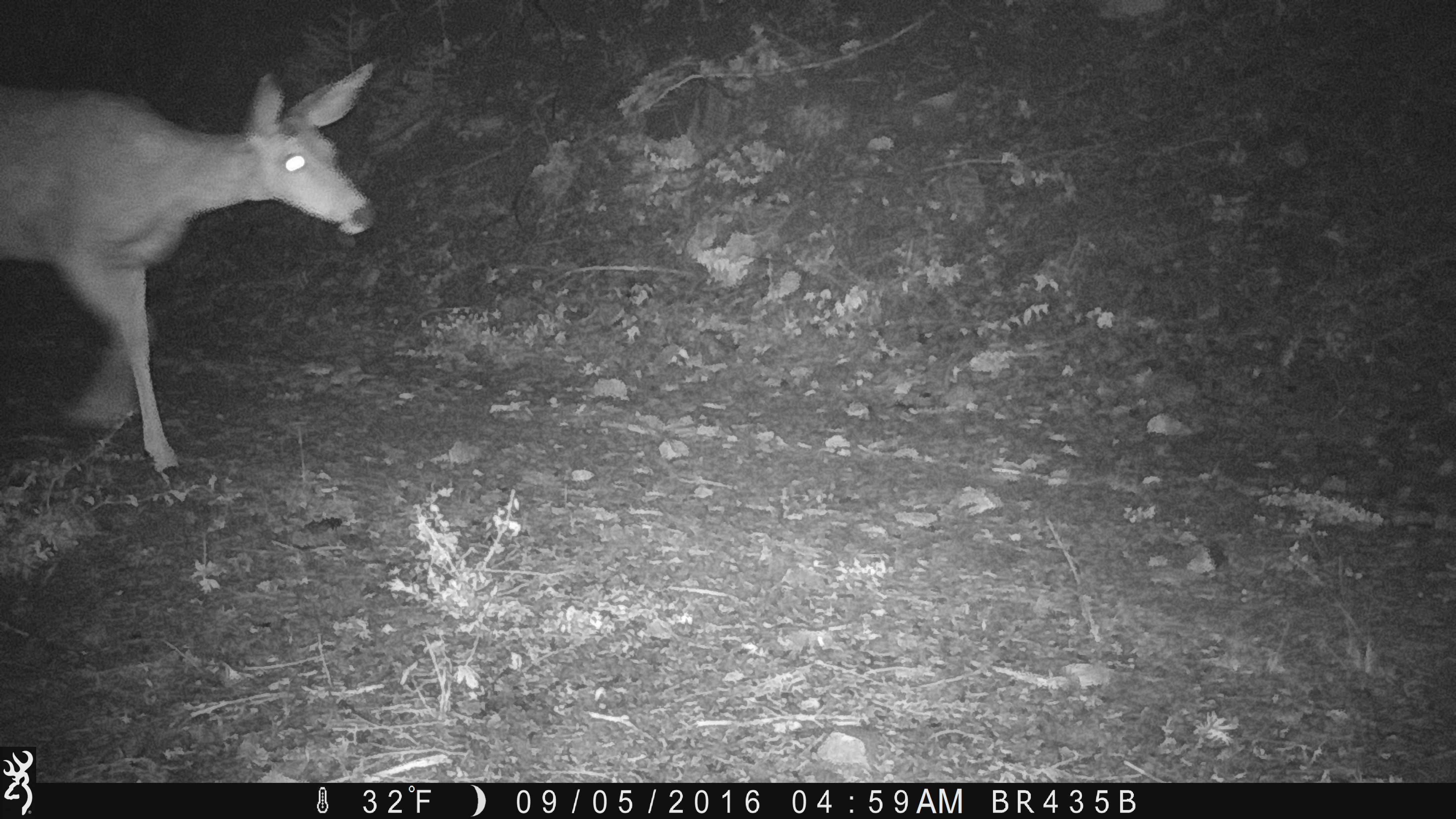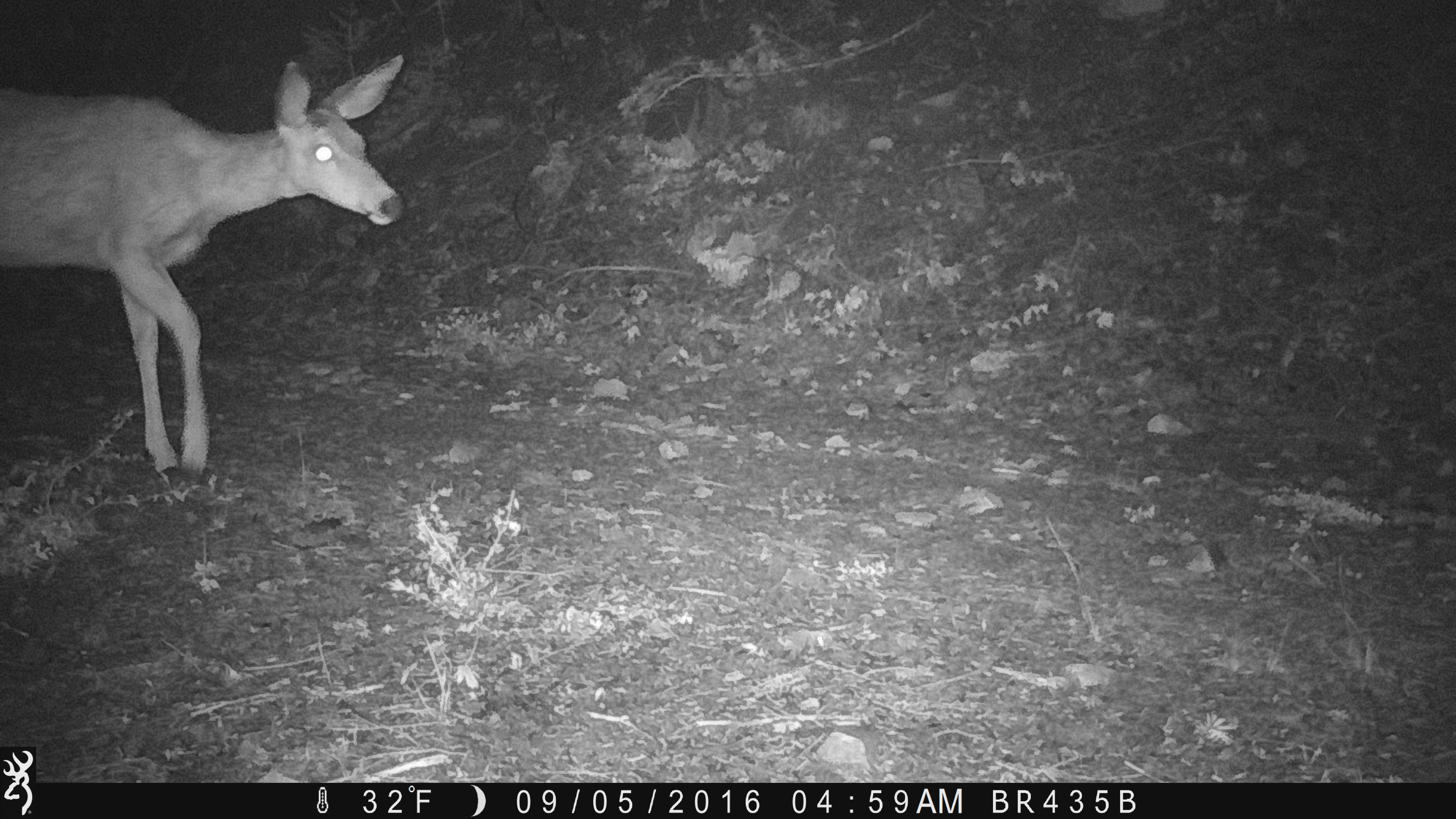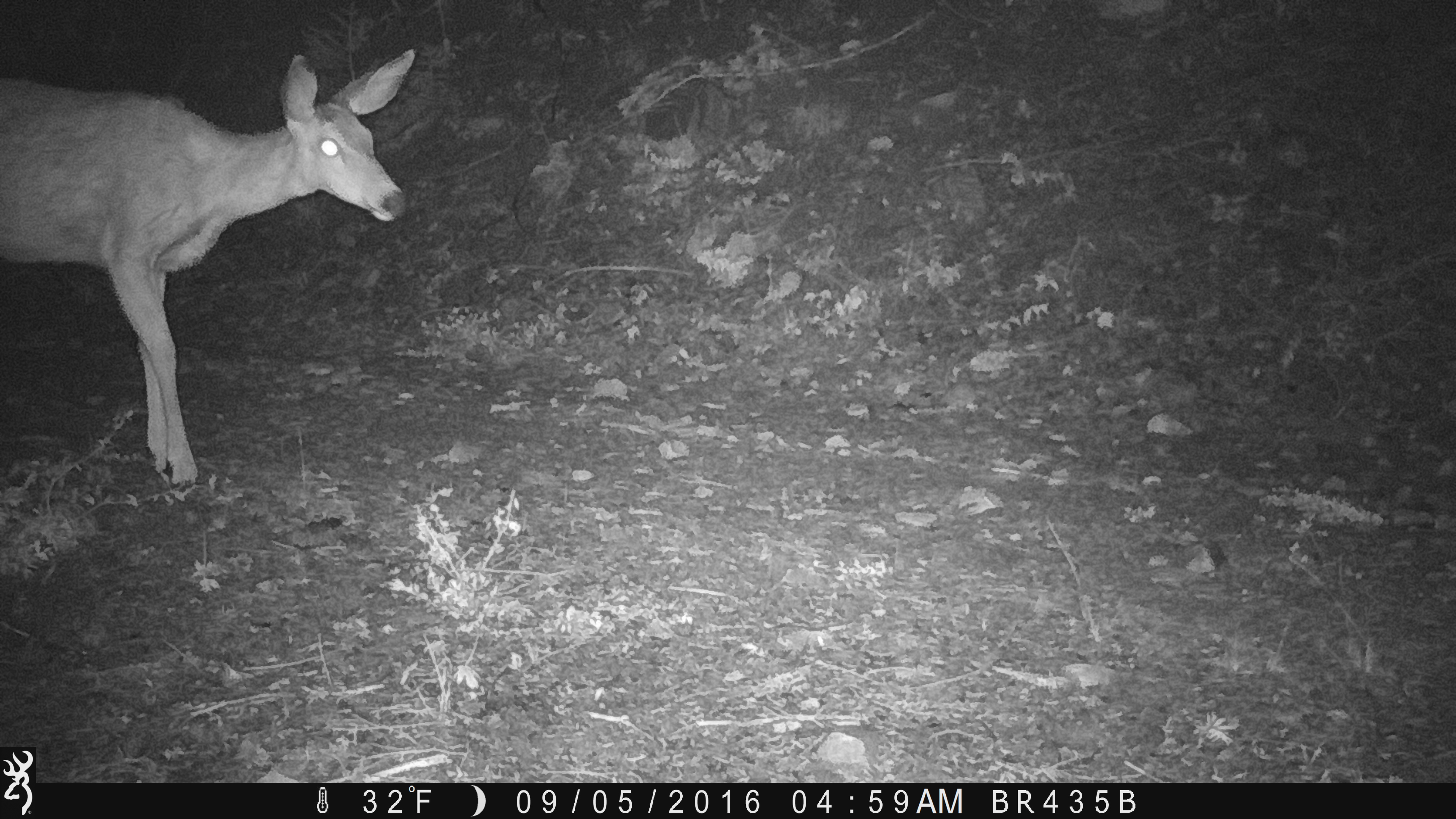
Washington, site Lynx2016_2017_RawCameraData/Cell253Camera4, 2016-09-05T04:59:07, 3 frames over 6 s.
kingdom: Animalia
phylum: Chordata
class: Mammalia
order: Artiodactyla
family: Cervidae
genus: Odocoileus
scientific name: Odocoileus hemionus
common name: mule deer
Odocoileus hemionus (mule deer). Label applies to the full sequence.